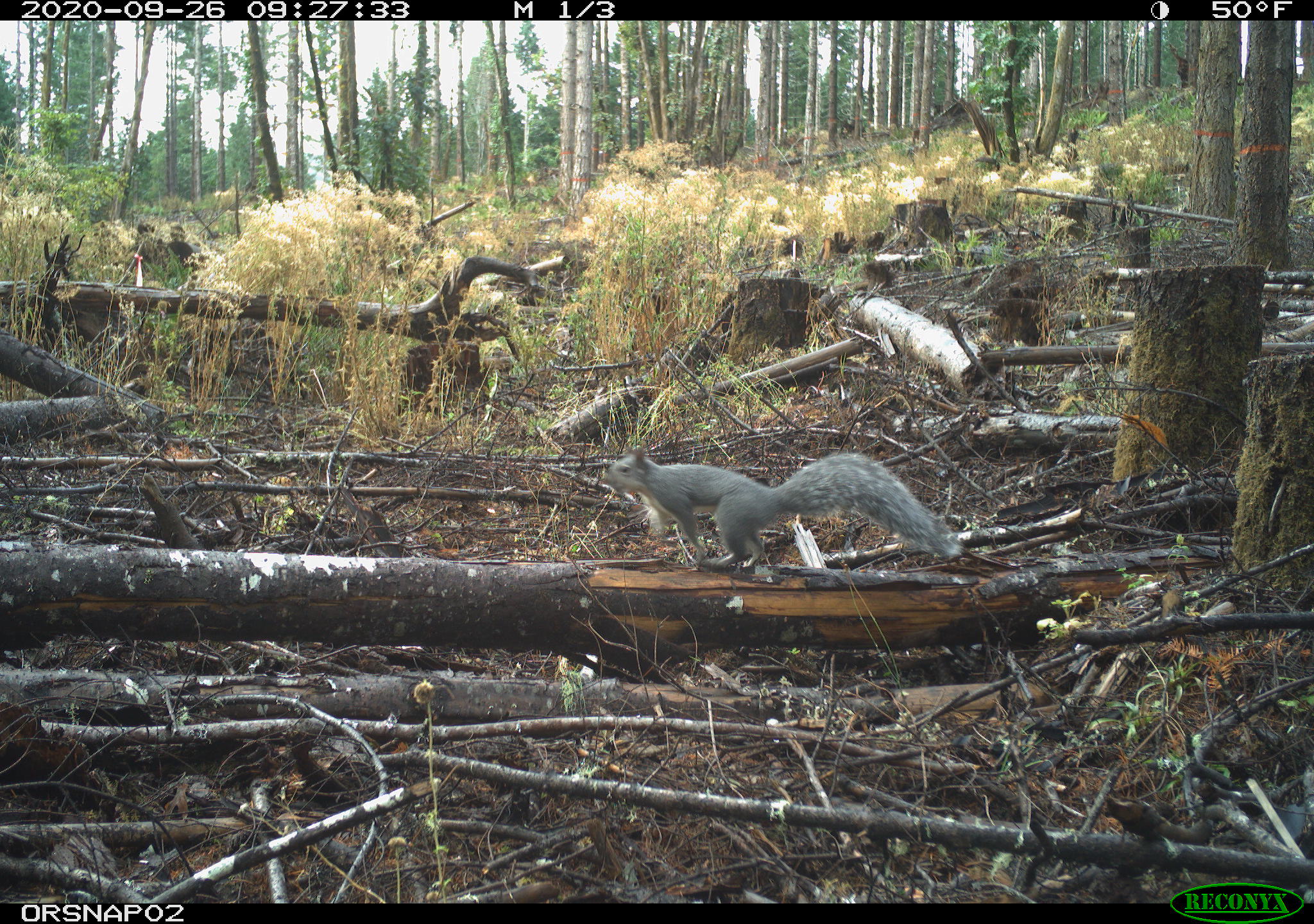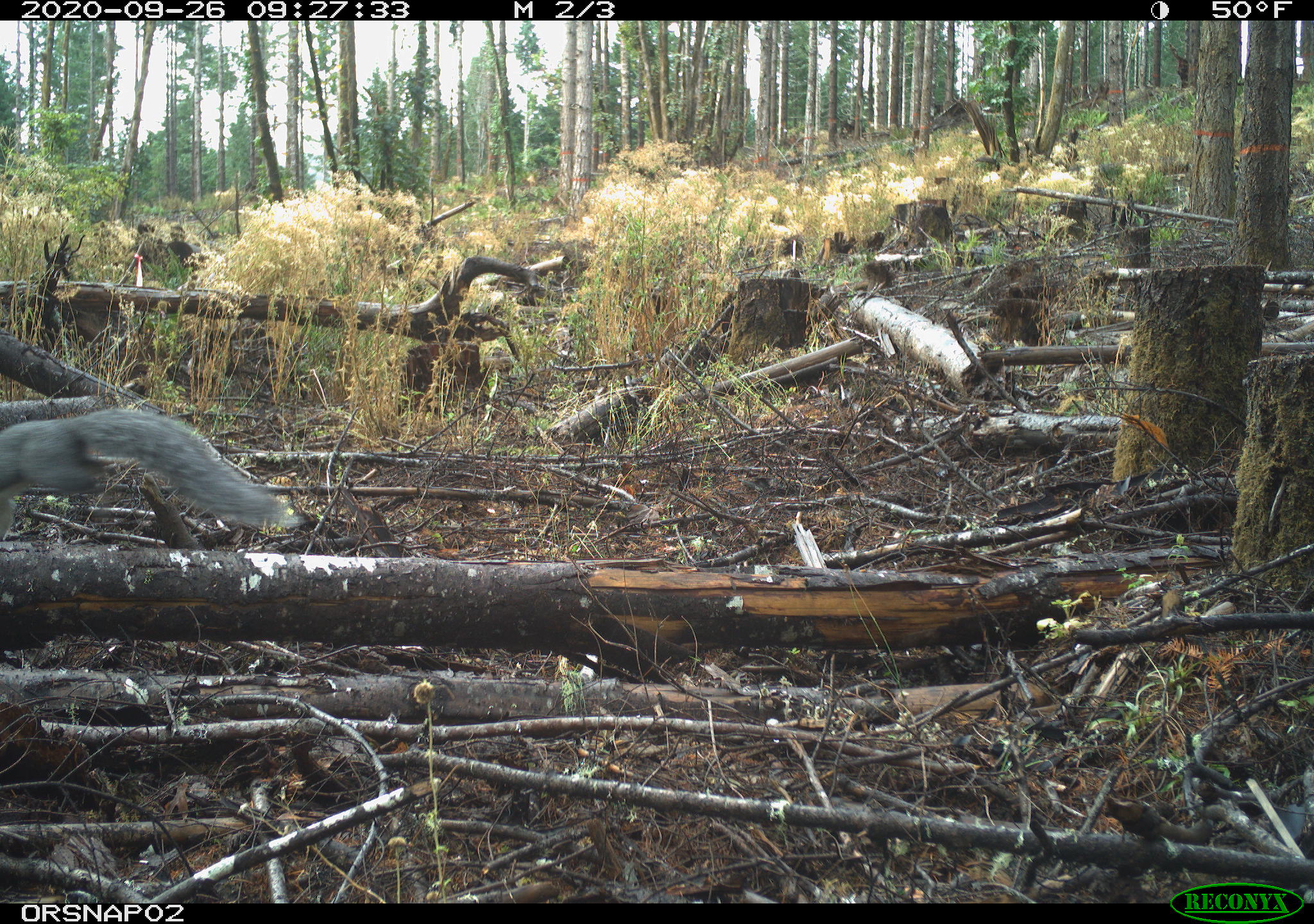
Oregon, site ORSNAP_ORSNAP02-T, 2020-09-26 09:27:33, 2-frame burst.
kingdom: Animalia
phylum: Chordata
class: Mammalia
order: Rodentia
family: Sciuridae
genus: Sciurus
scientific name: Sciurus griseus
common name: western gray squirrel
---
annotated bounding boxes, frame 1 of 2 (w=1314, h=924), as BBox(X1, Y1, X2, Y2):
western gray squirrel: BBox(594, 441, 965, 578)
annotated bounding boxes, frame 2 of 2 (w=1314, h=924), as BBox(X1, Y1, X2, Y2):
western gray squirrel: BBox(2, 403, 305, 543)